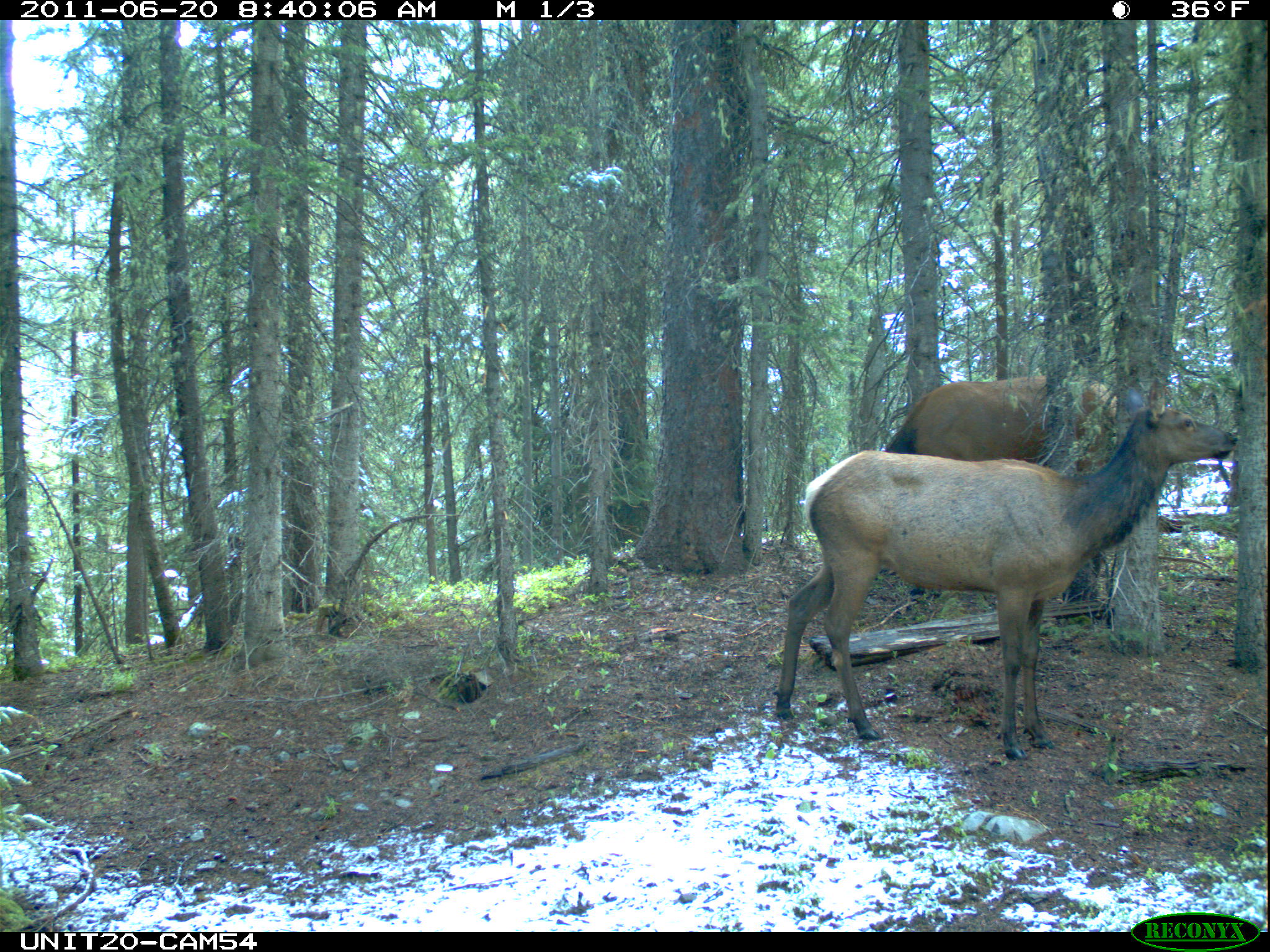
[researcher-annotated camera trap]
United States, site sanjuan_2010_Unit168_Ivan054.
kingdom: Animalia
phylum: Chordata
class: Mammalia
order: Artiodactyla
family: Cervidae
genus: Cervus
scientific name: Cervus elaphus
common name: red deer